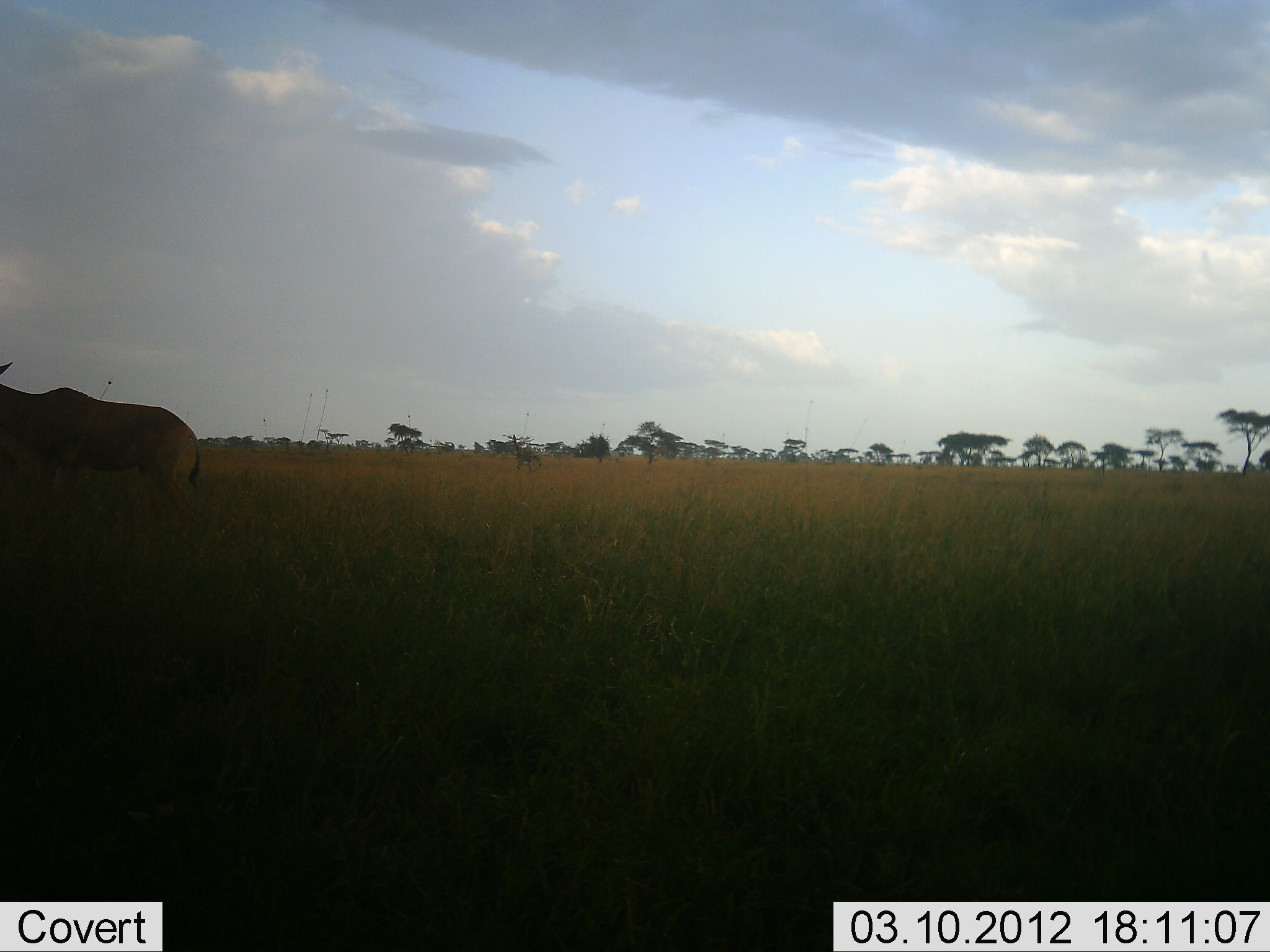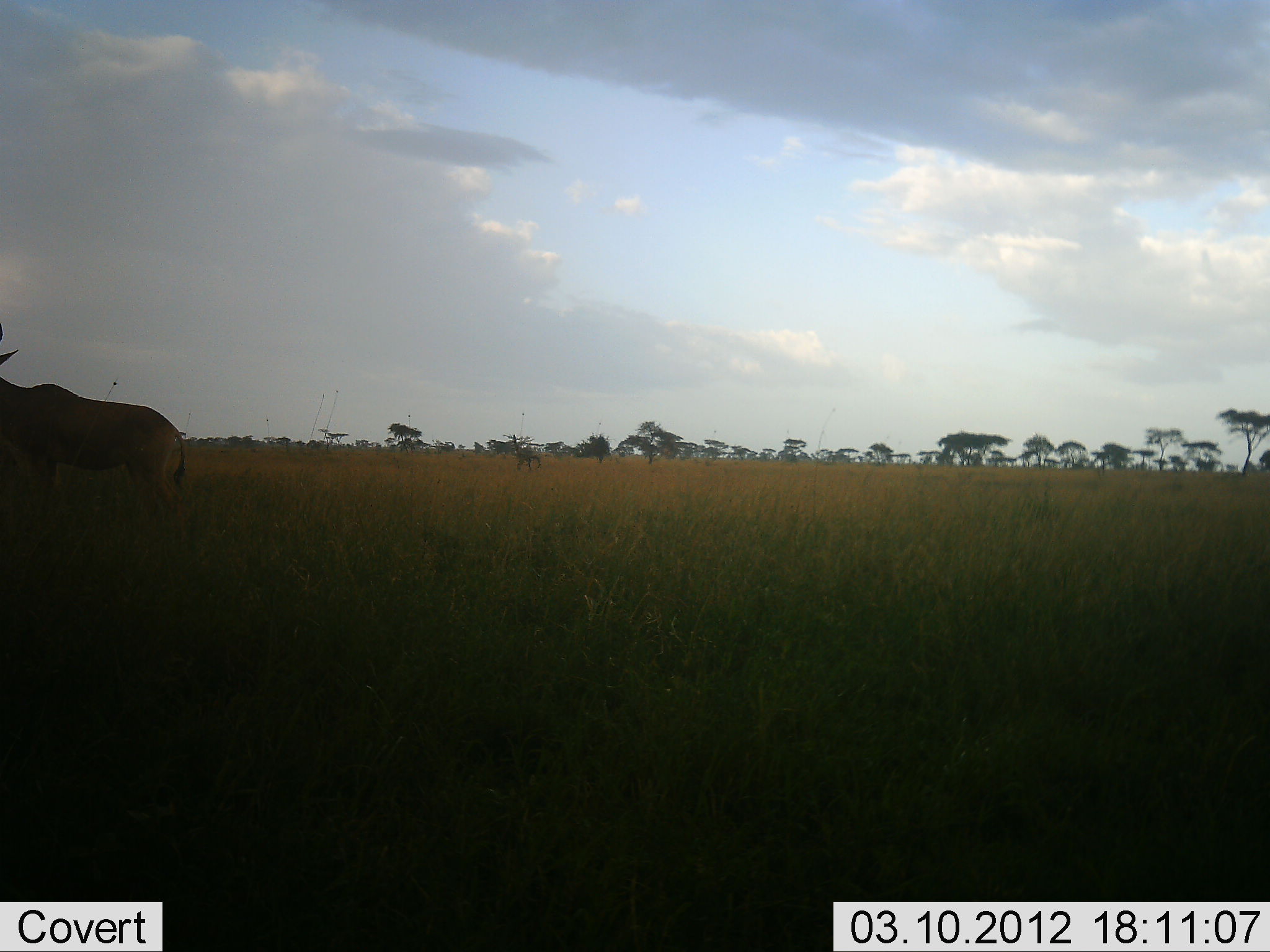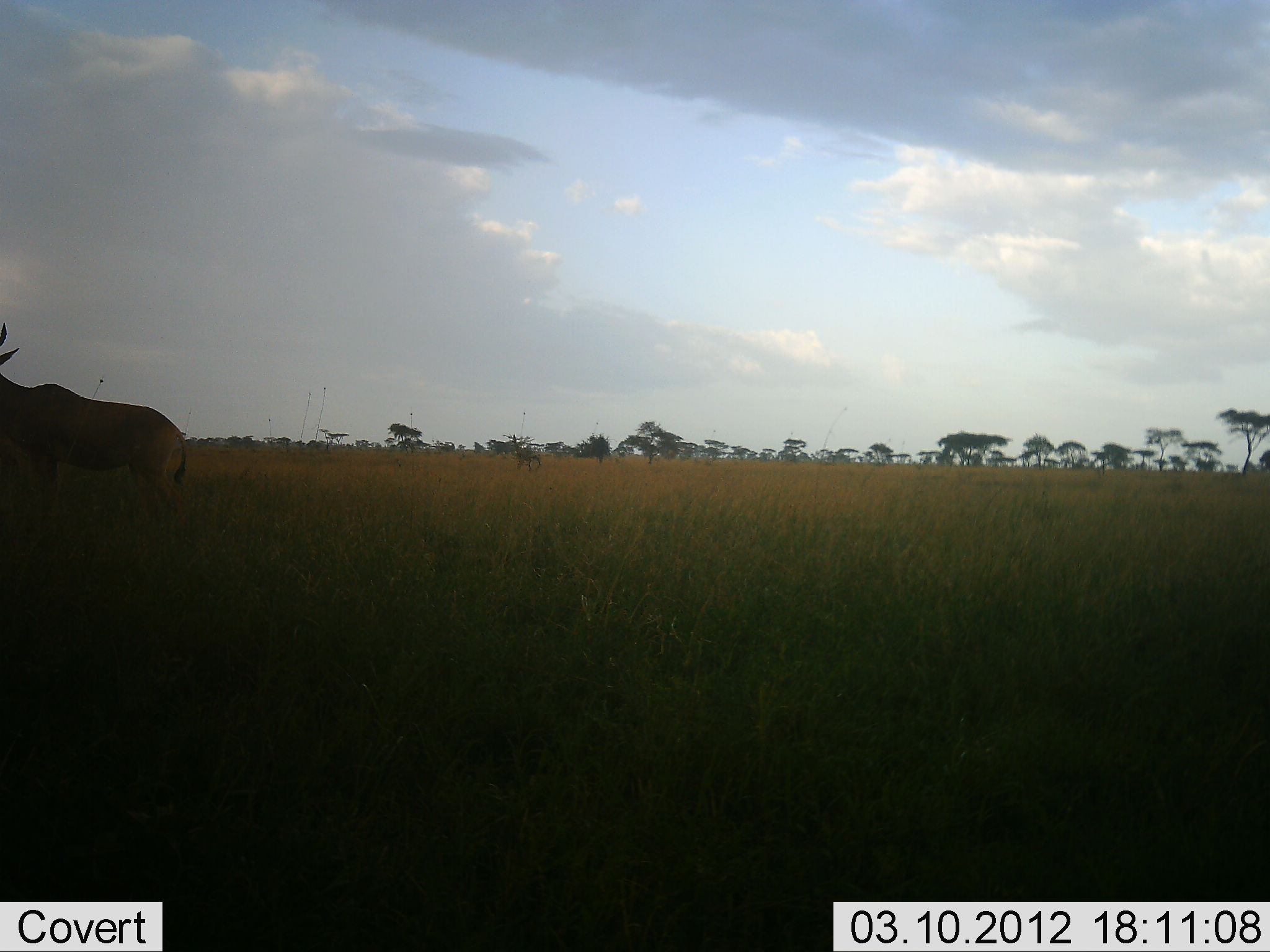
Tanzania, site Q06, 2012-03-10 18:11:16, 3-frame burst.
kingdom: Animalia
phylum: Chordata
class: Mammalia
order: Artiodactyla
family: Bovidae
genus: Alcelaphus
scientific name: Alcelaphus buselaphus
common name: hartebeest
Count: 1.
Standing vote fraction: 76%.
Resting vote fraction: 0%.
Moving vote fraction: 24%.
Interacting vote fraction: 0%.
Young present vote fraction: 0%.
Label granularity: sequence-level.